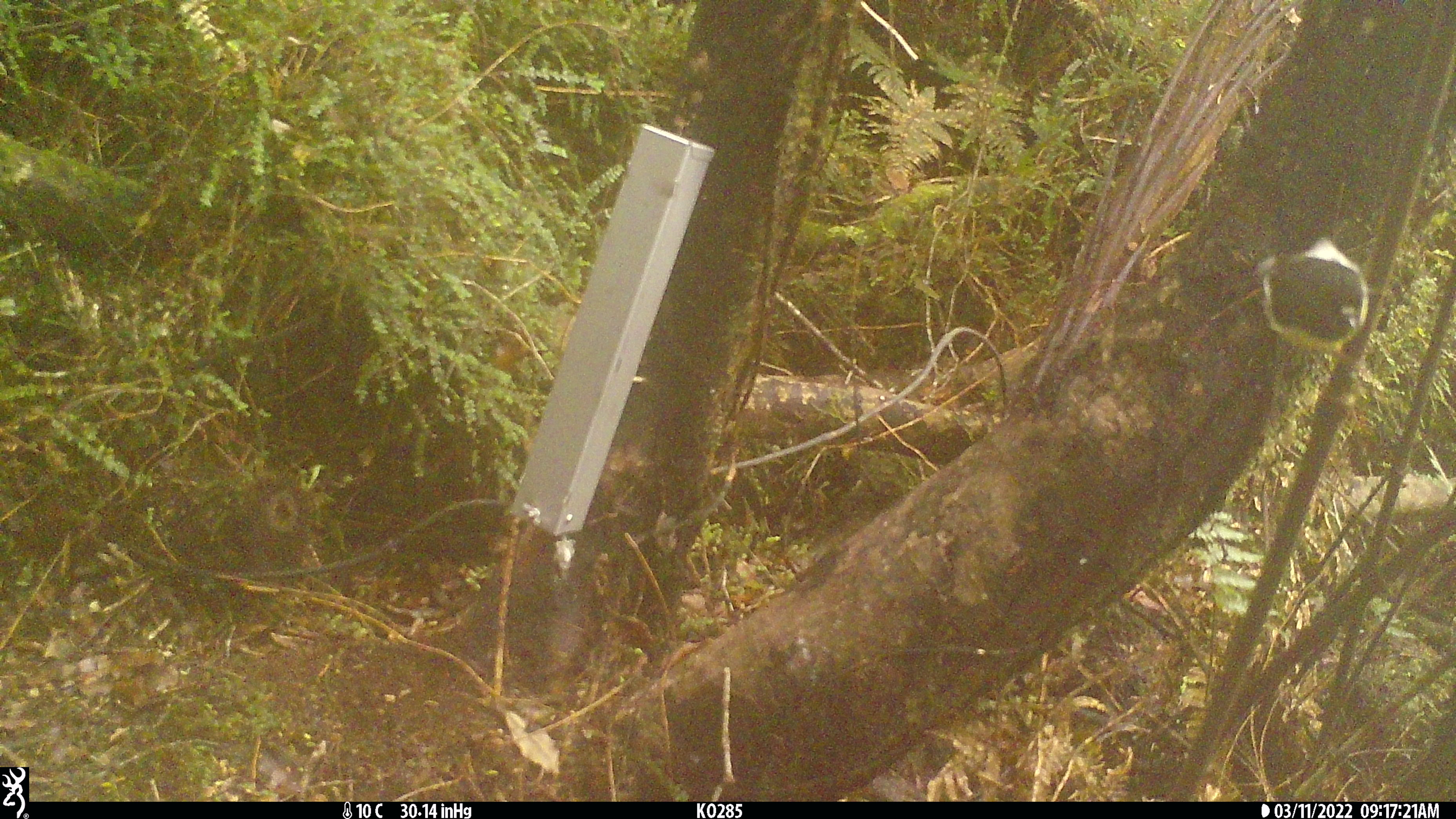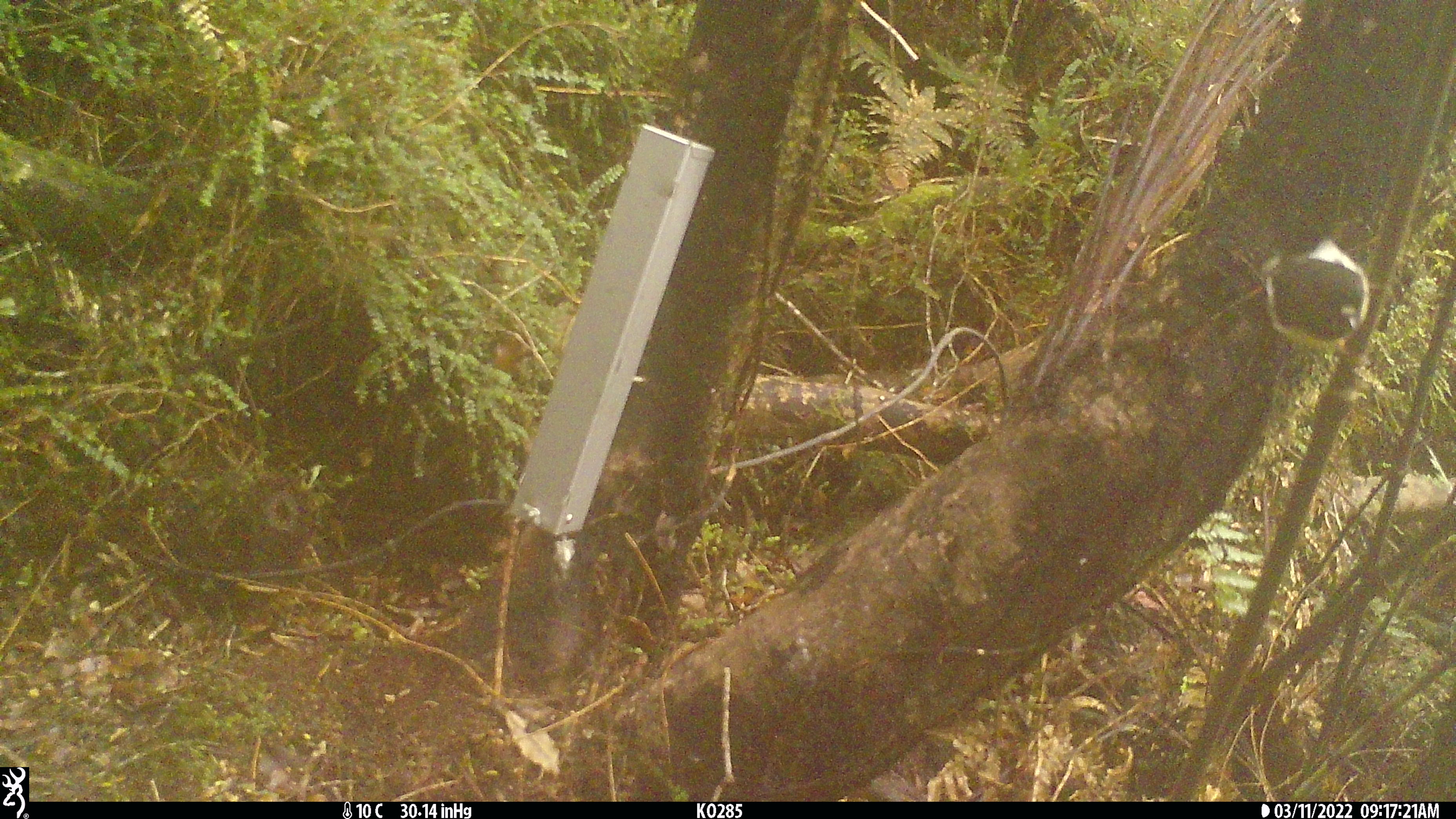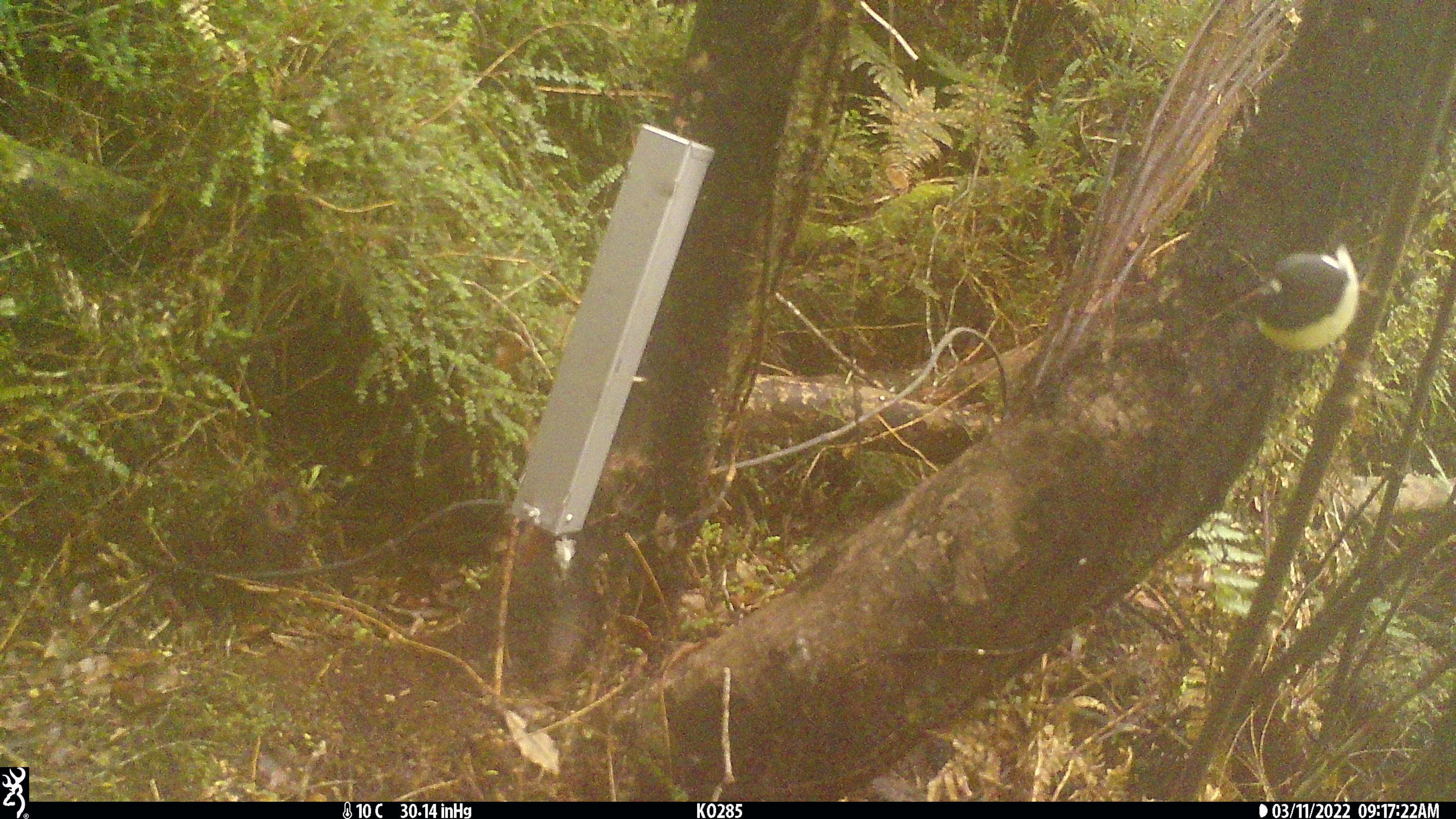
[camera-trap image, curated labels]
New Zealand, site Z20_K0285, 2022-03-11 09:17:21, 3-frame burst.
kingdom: Animalia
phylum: Chordata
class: Aves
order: Passeriformes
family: Petroicidae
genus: Petroica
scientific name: Petroica macrocephala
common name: tomtit